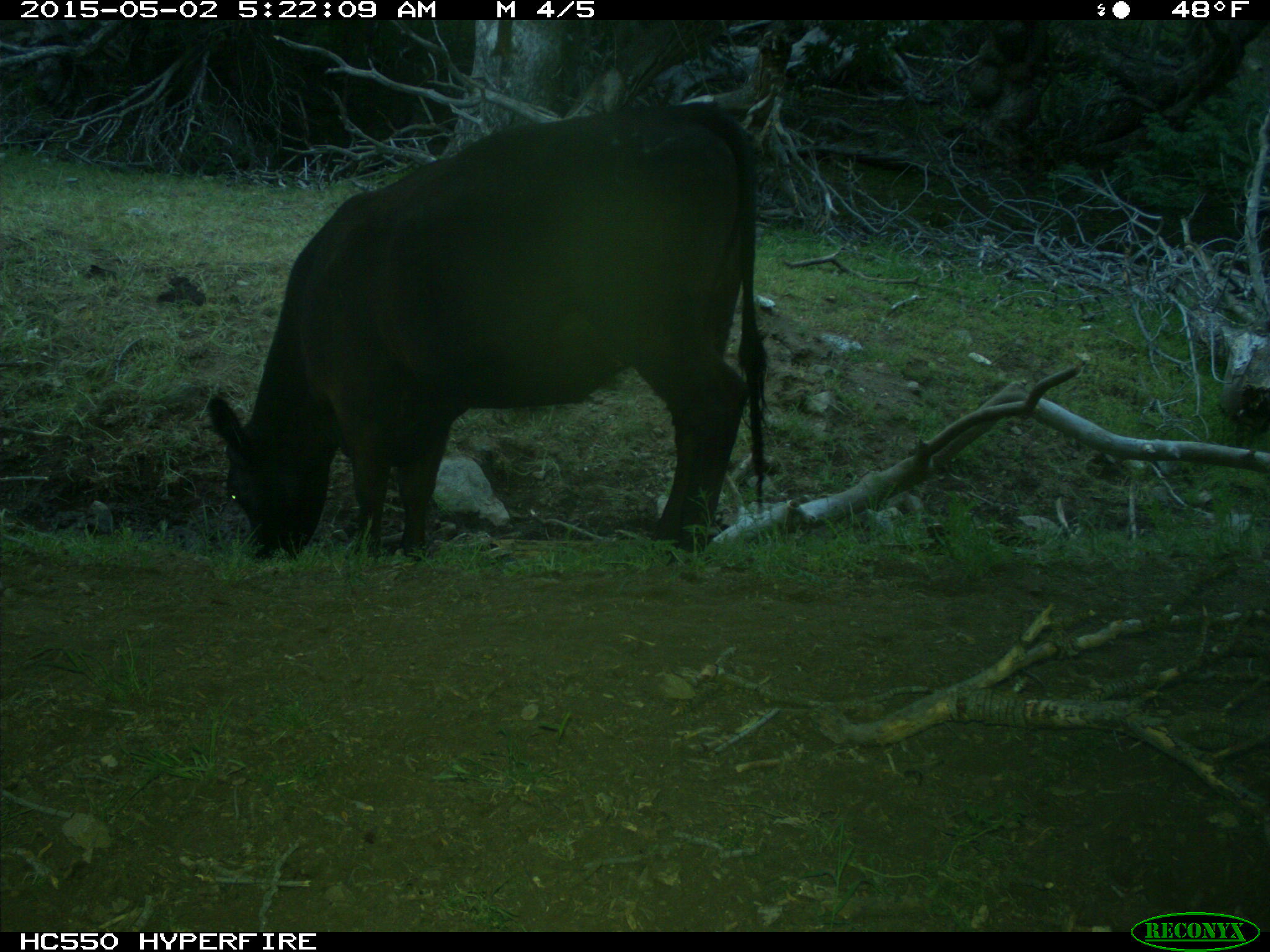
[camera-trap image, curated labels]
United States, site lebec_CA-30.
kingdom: Animalia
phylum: Chordata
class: Mammalia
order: Artiodactyla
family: Bovidae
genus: Bos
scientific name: Bos taurus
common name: domestic cow